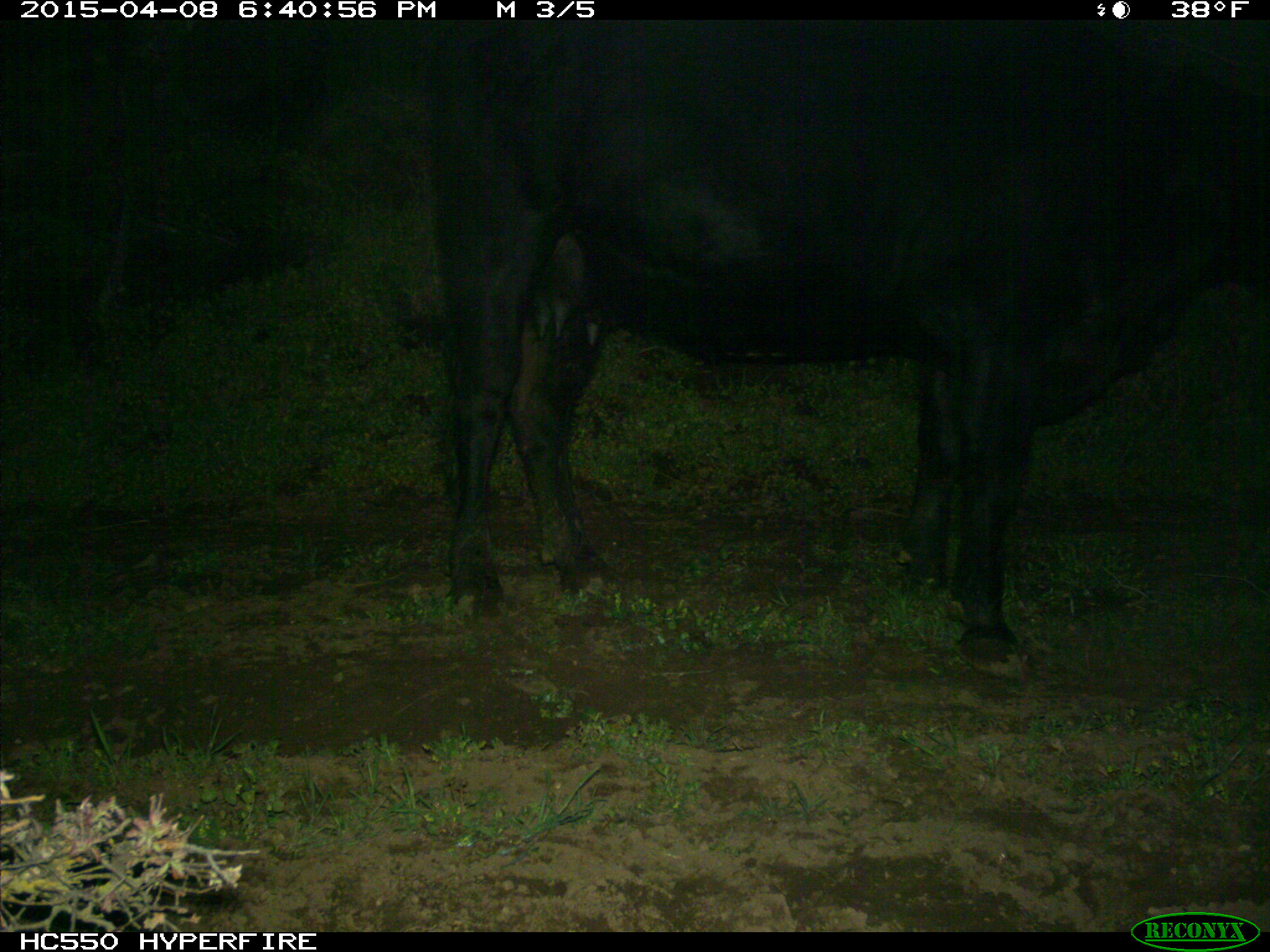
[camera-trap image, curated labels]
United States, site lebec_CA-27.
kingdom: Animalia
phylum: Chordata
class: Mammalia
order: Artiodactyla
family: Bovidae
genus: Bos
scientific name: Bos taurus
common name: domestic cow